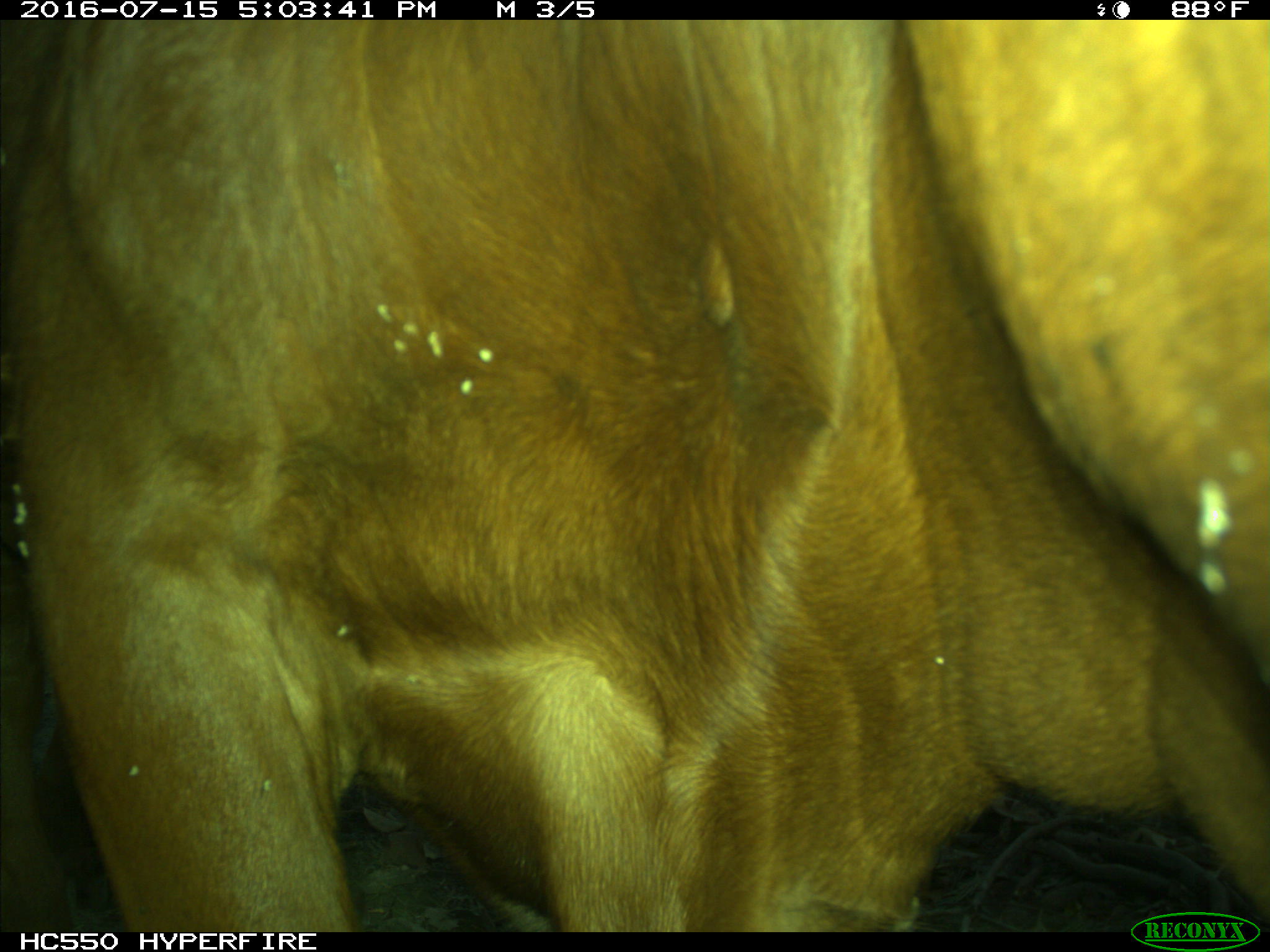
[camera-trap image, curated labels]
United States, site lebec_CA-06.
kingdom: Animalia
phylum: Chordata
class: Mammalia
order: Artiodactyla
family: Bovidae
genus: Bos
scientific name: Bos taurus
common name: domestic cow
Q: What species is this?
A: Bos taurus (domestic cow).